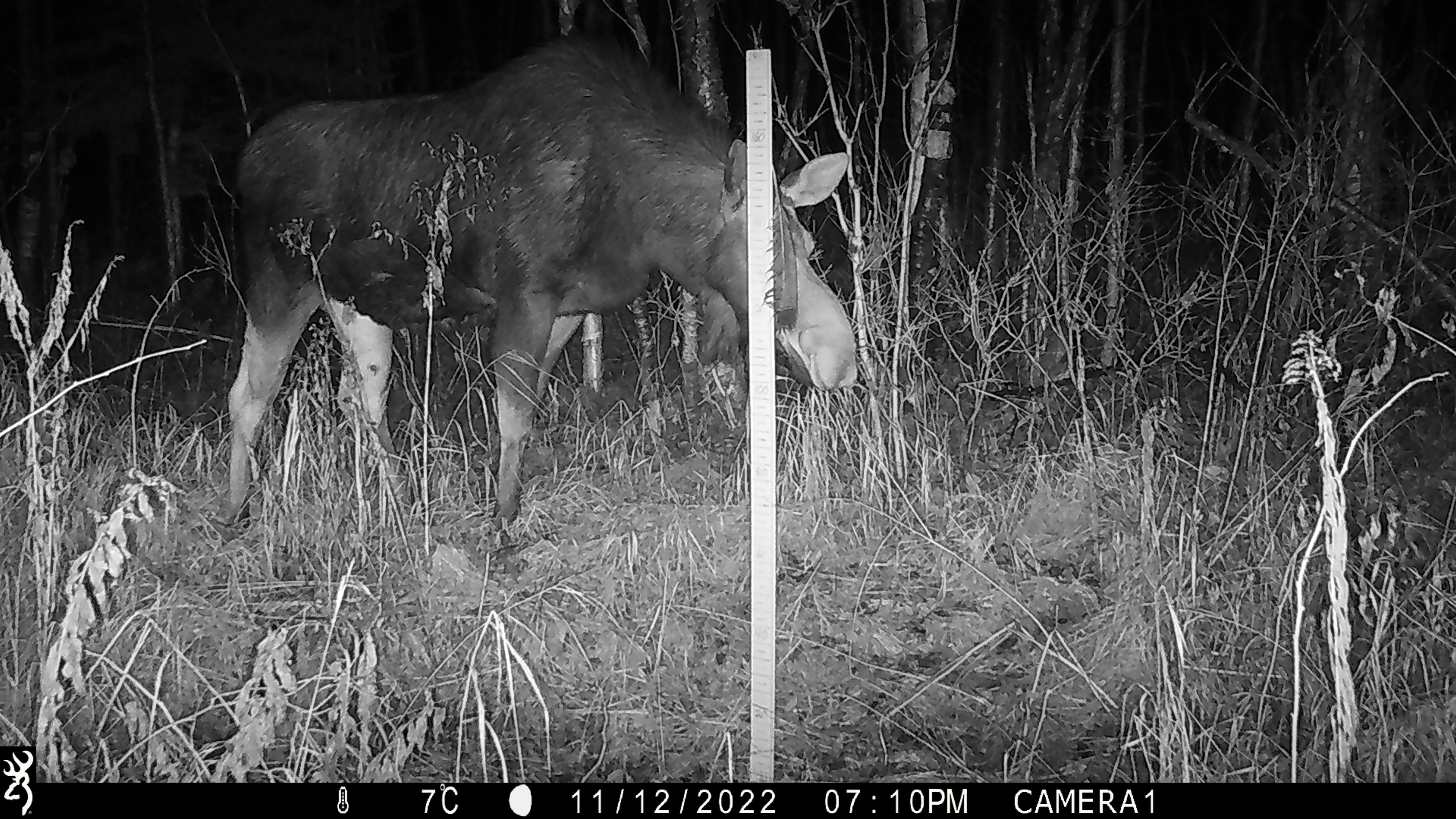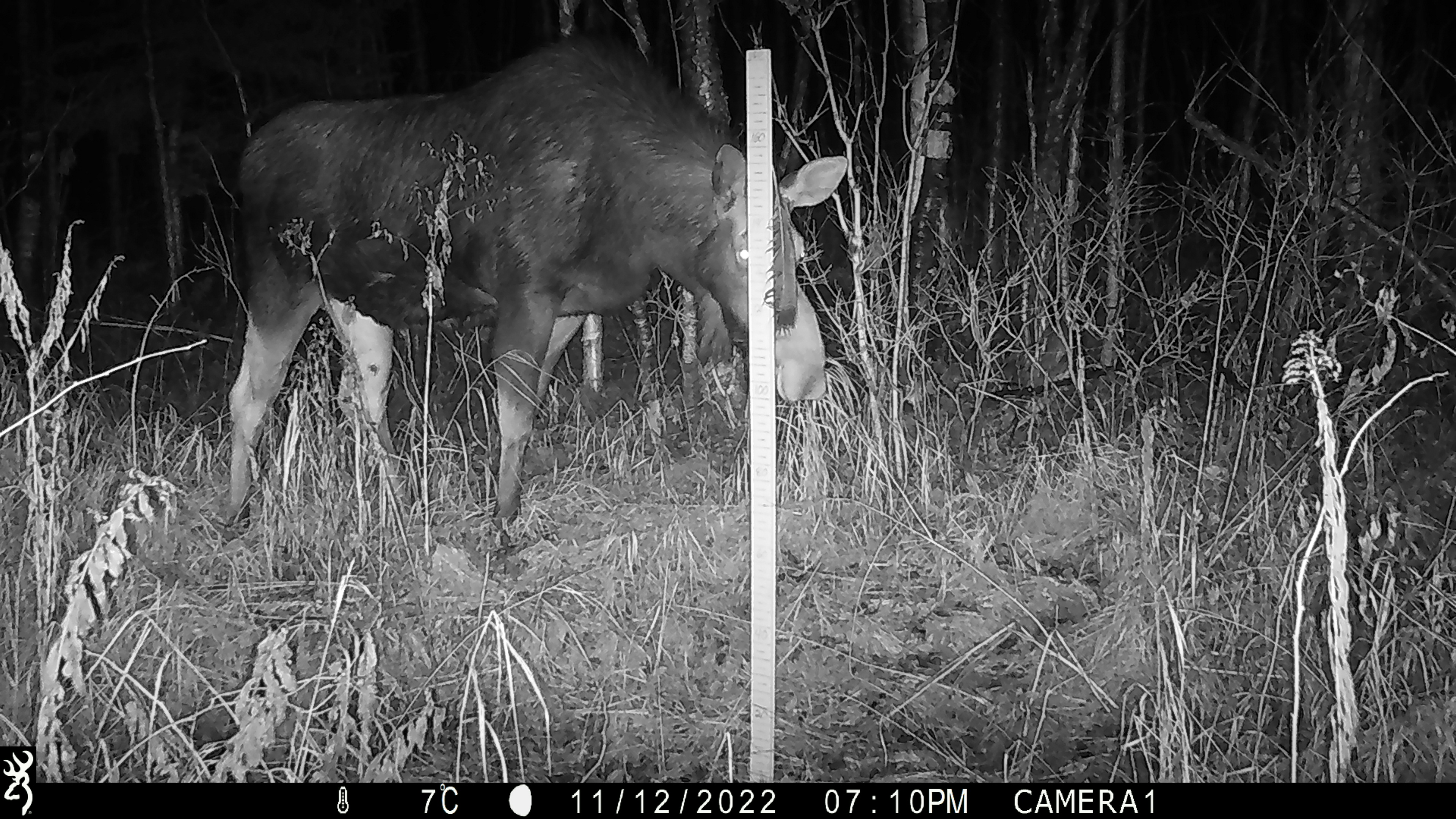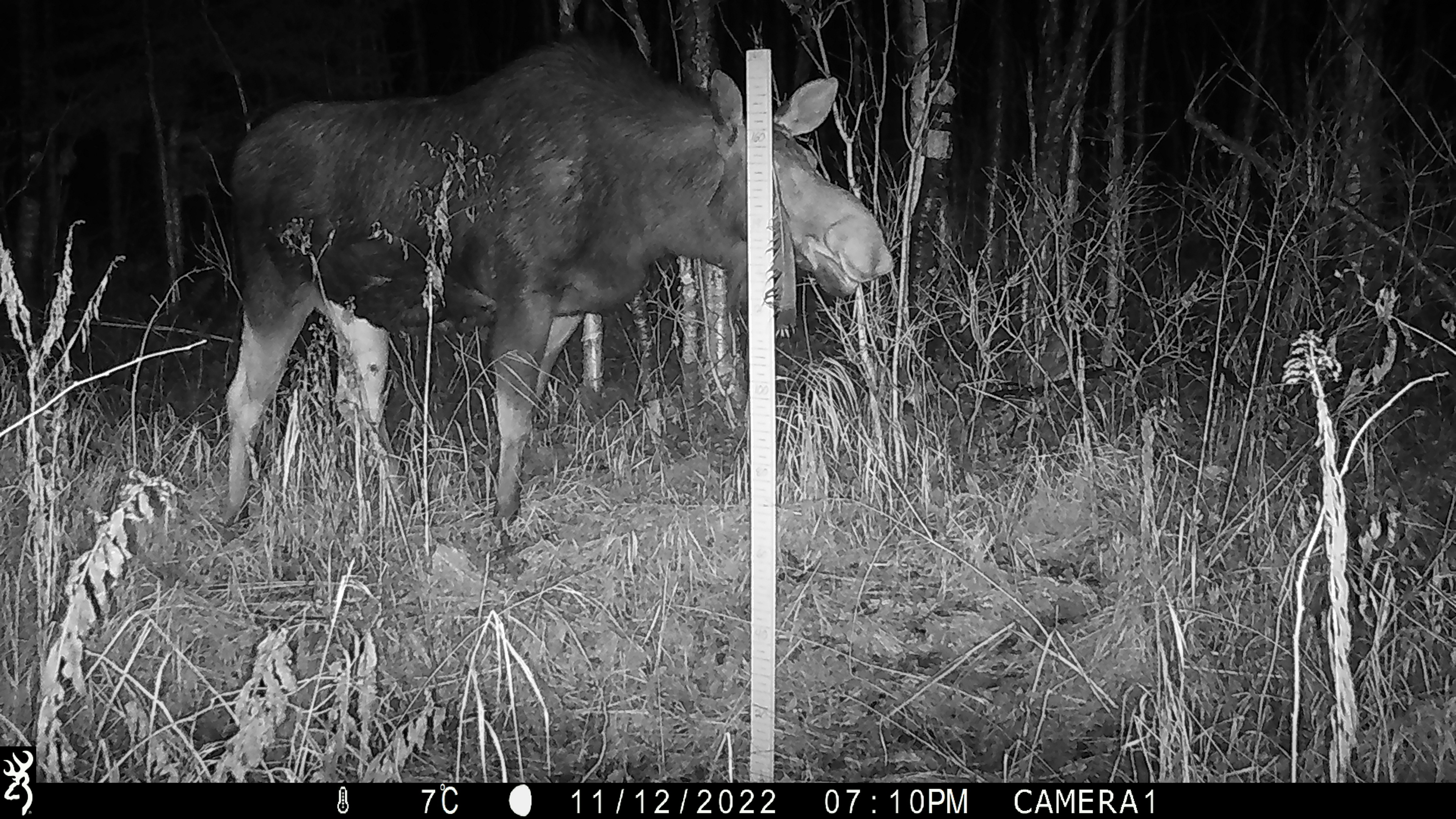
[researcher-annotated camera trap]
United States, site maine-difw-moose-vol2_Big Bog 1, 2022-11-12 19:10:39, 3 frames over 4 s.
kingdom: Animalia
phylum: Chordata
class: Mammalia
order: Artiodactyla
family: Cervidae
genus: Alces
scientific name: Alces alces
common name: moose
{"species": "moose (Alces alces)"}